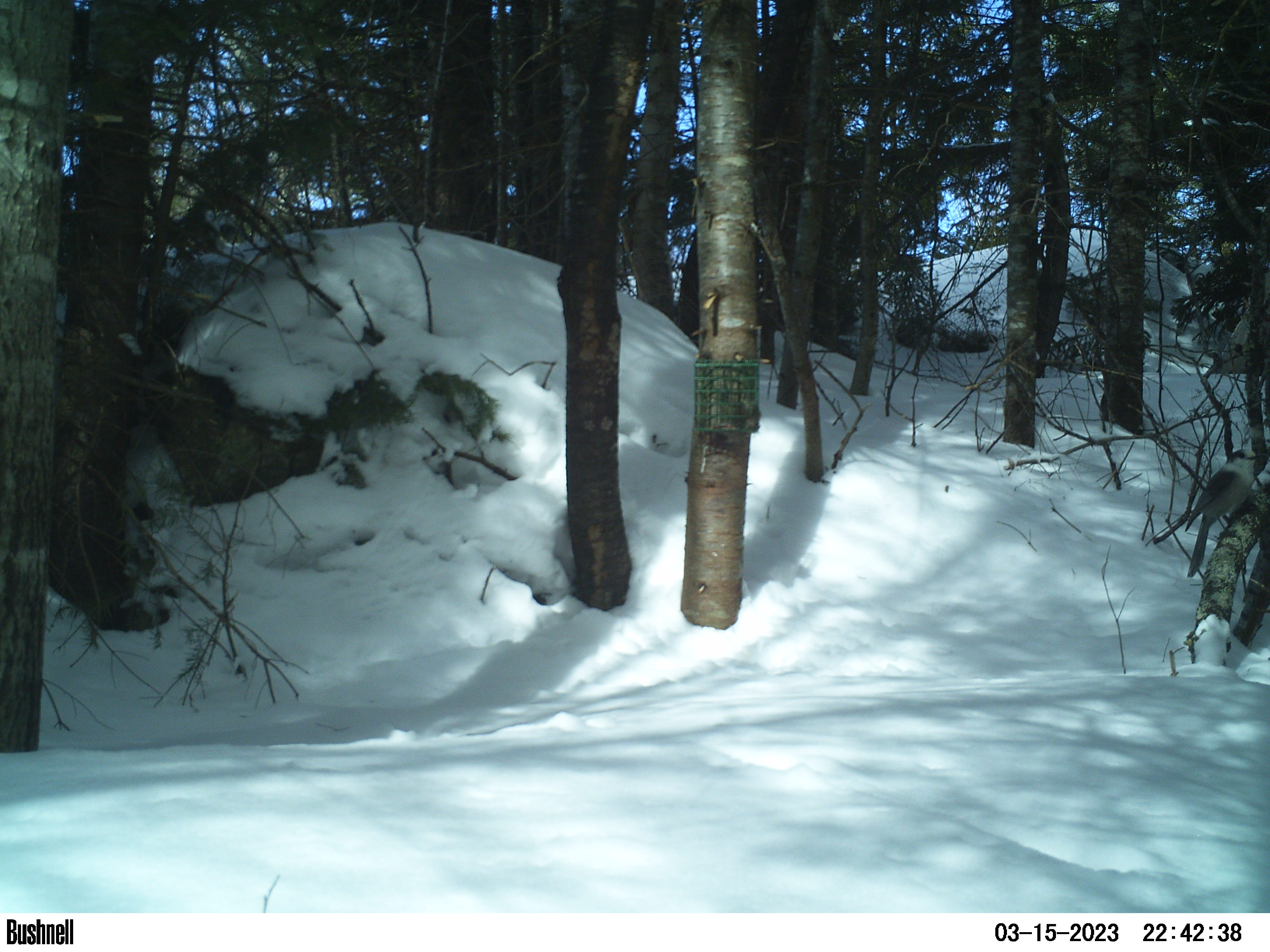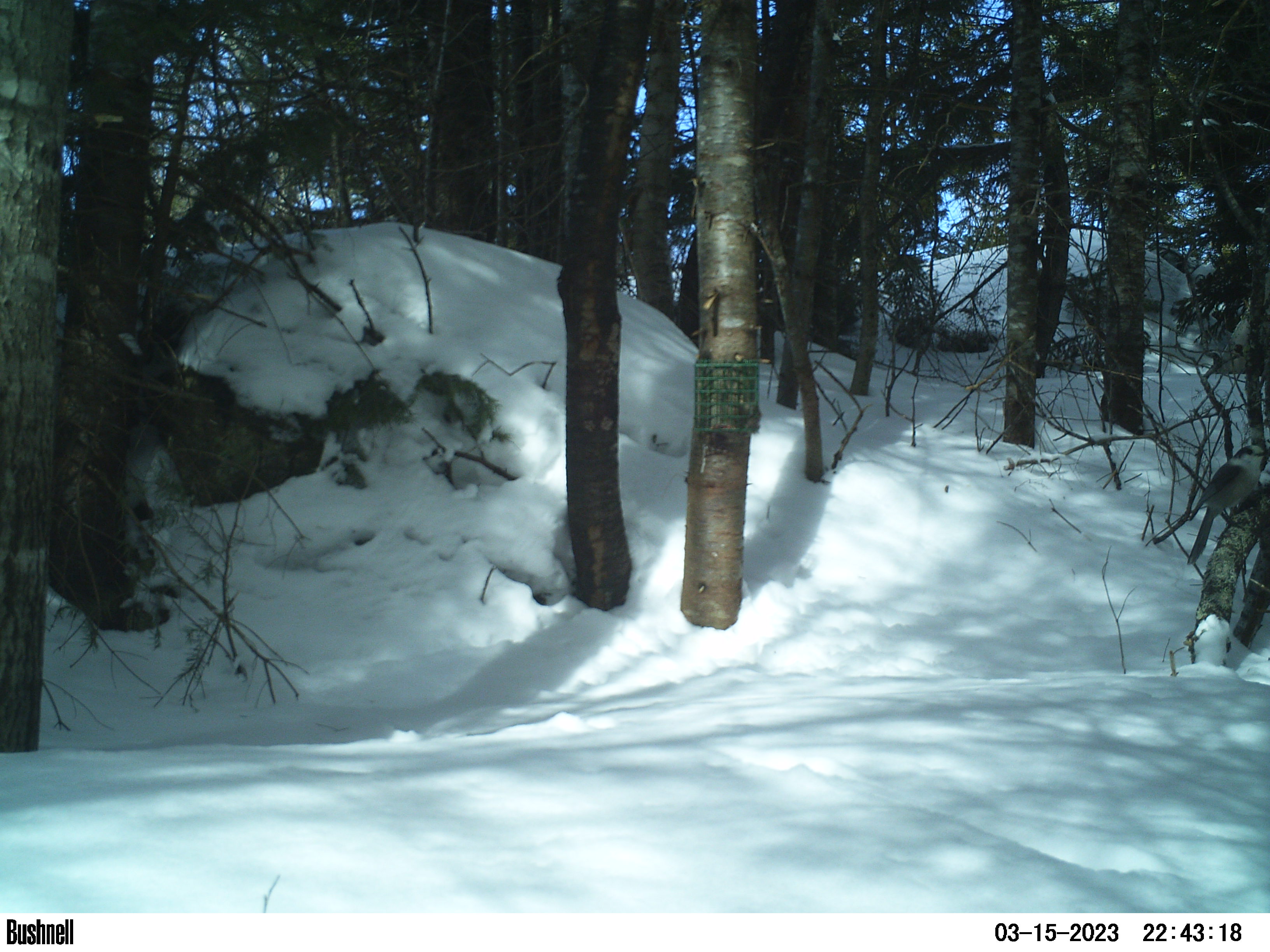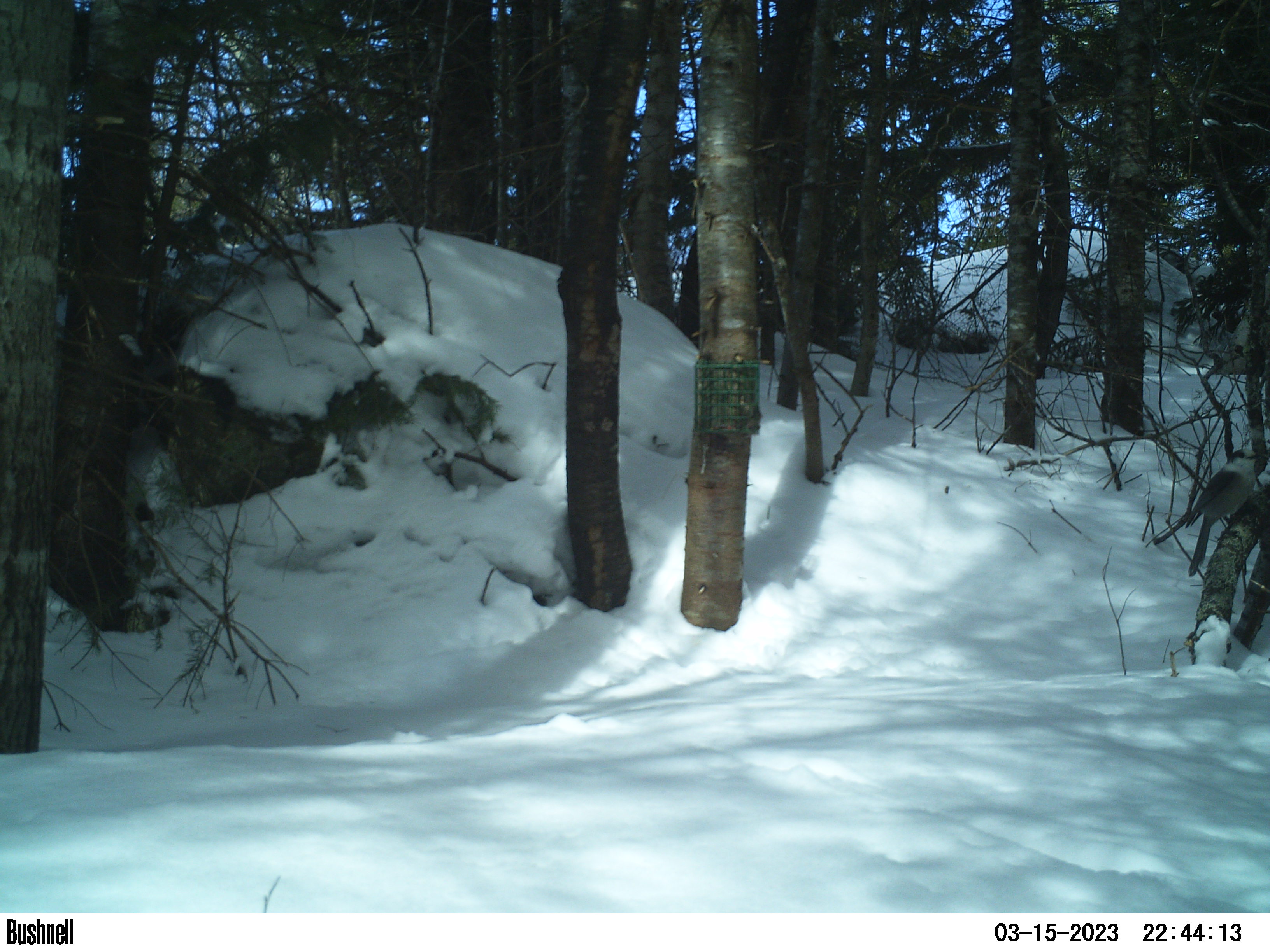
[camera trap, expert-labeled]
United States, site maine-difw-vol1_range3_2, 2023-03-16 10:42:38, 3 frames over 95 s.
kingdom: Animalia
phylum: Chordata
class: Aves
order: Passeriformes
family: Corvidae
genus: Perisoreus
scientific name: Perisoreus canadensis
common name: canada jay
Canada jay (Perisoreus canadensis).